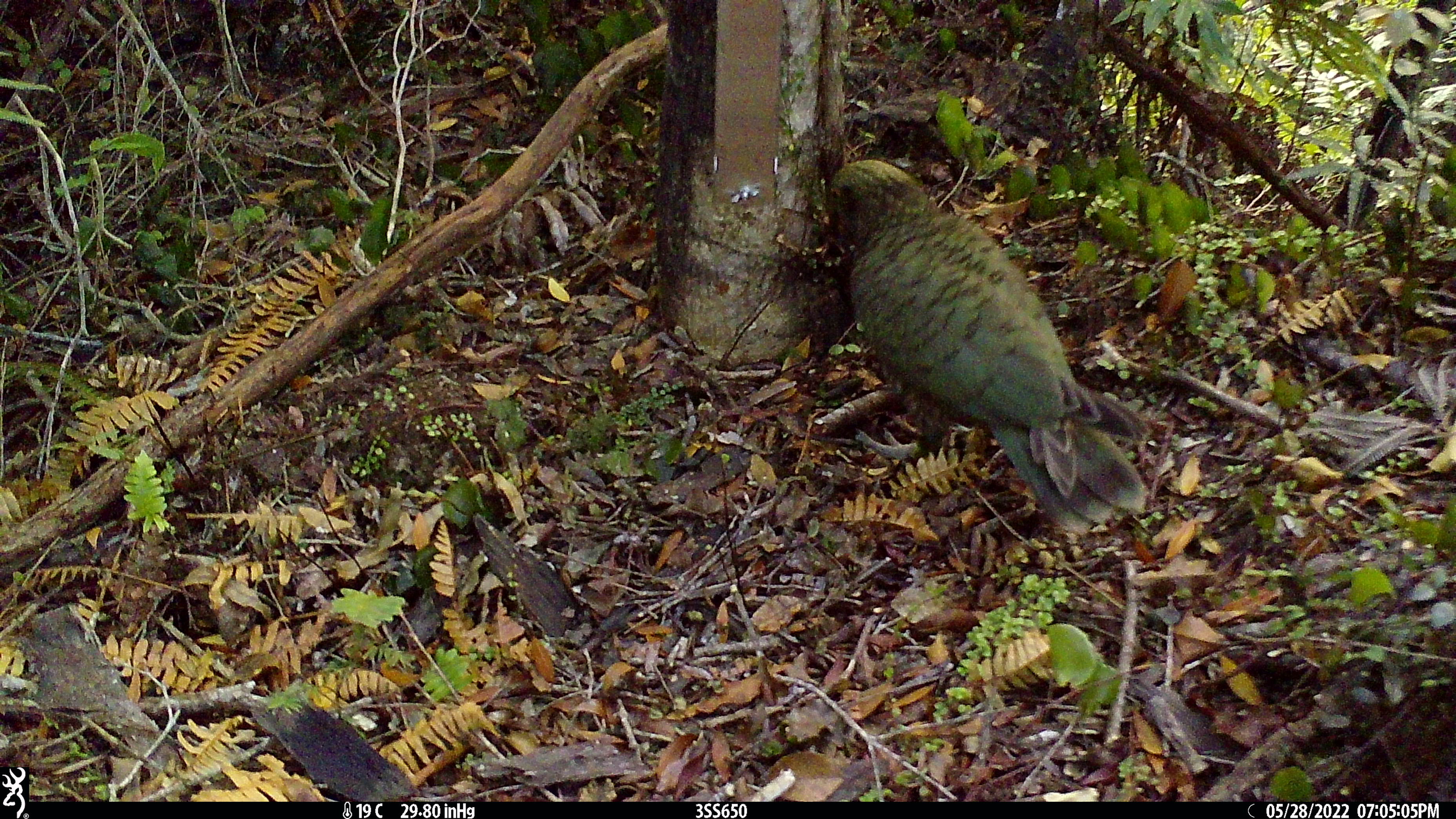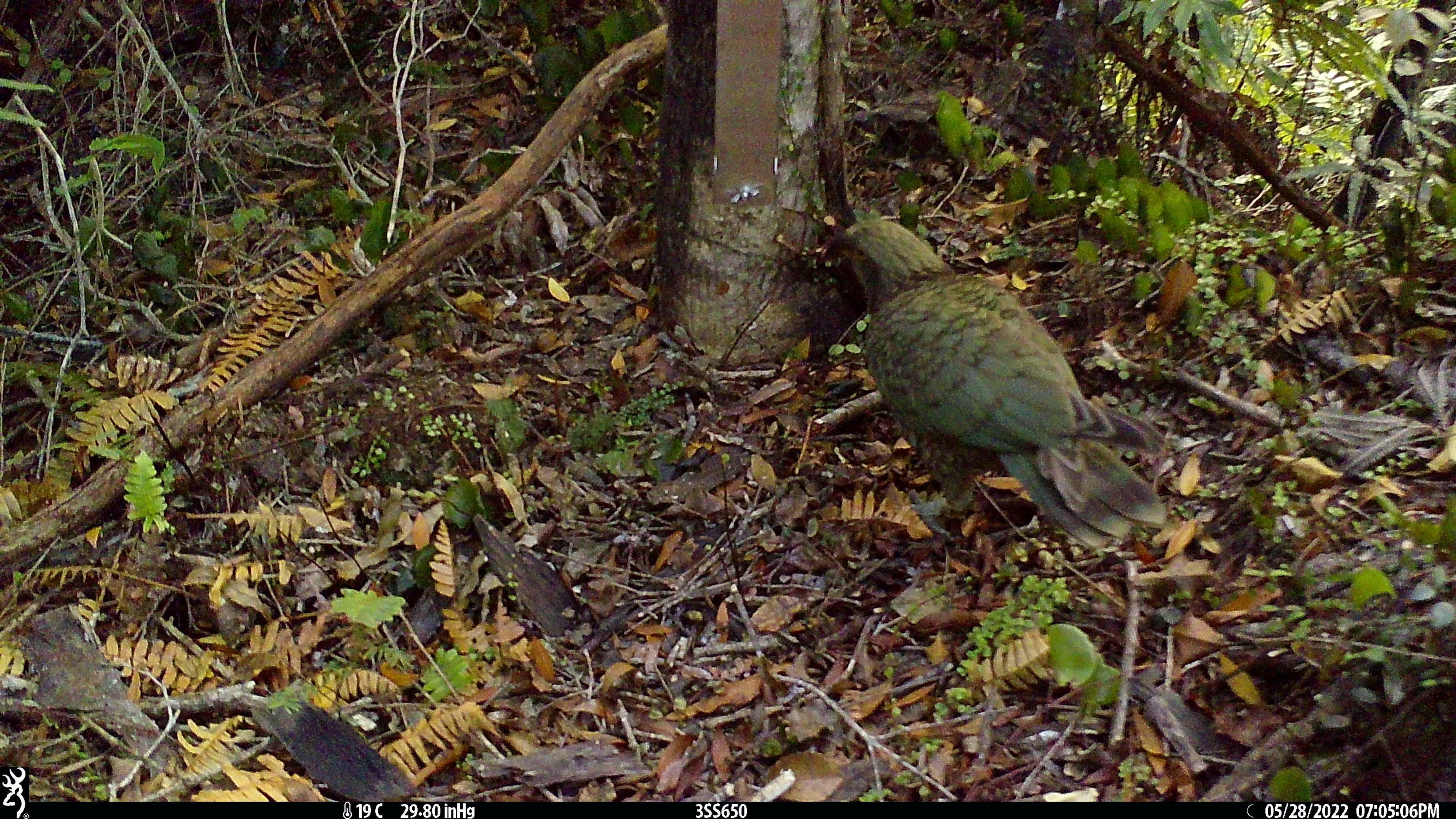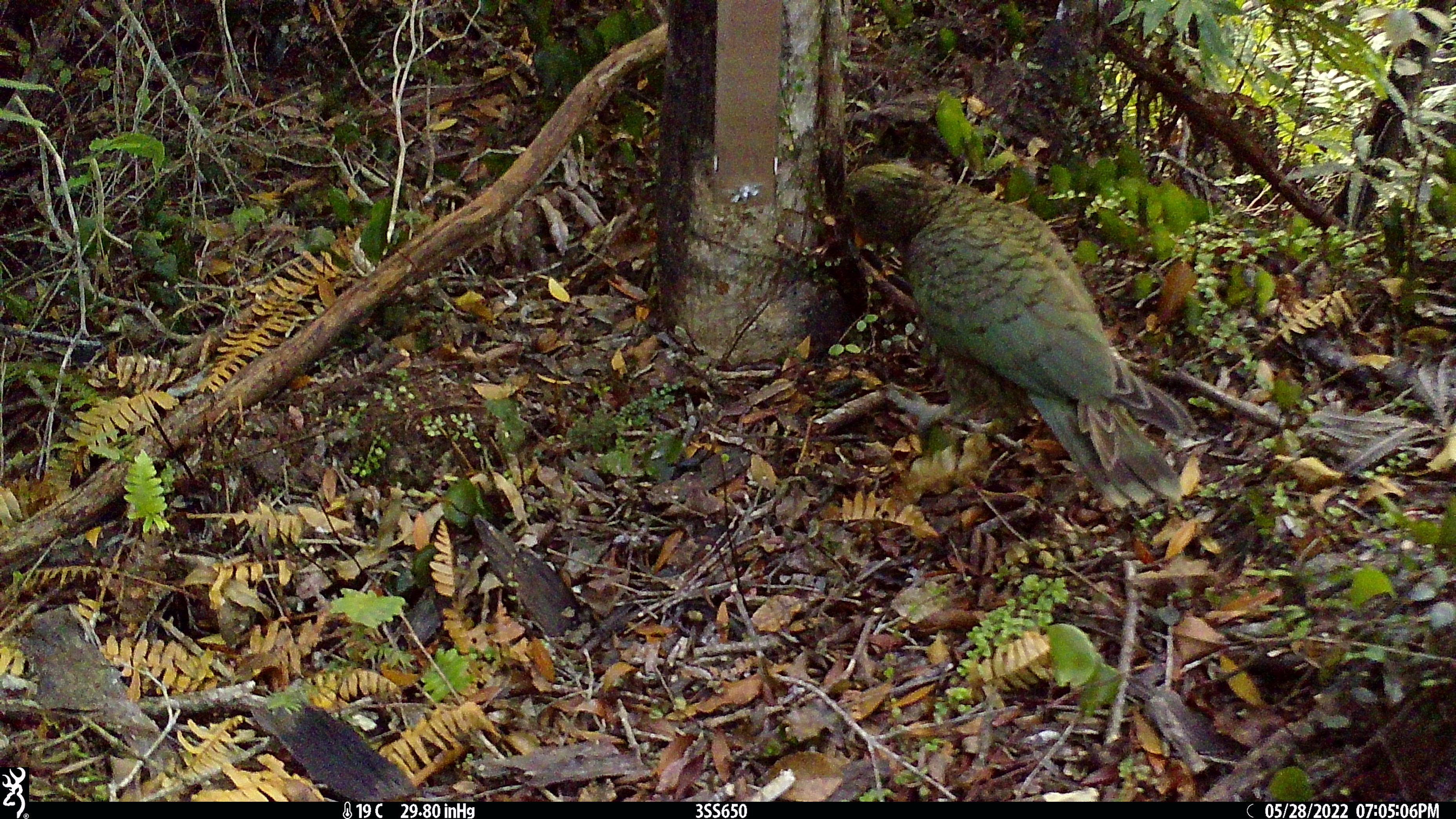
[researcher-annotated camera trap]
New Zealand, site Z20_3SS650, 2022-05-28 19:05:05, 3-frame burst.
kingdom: Animalia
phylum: Chordata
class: Aves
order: Psittaciformes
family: Strigopidae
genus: Nestor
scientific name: Nestor notabilis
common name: kea